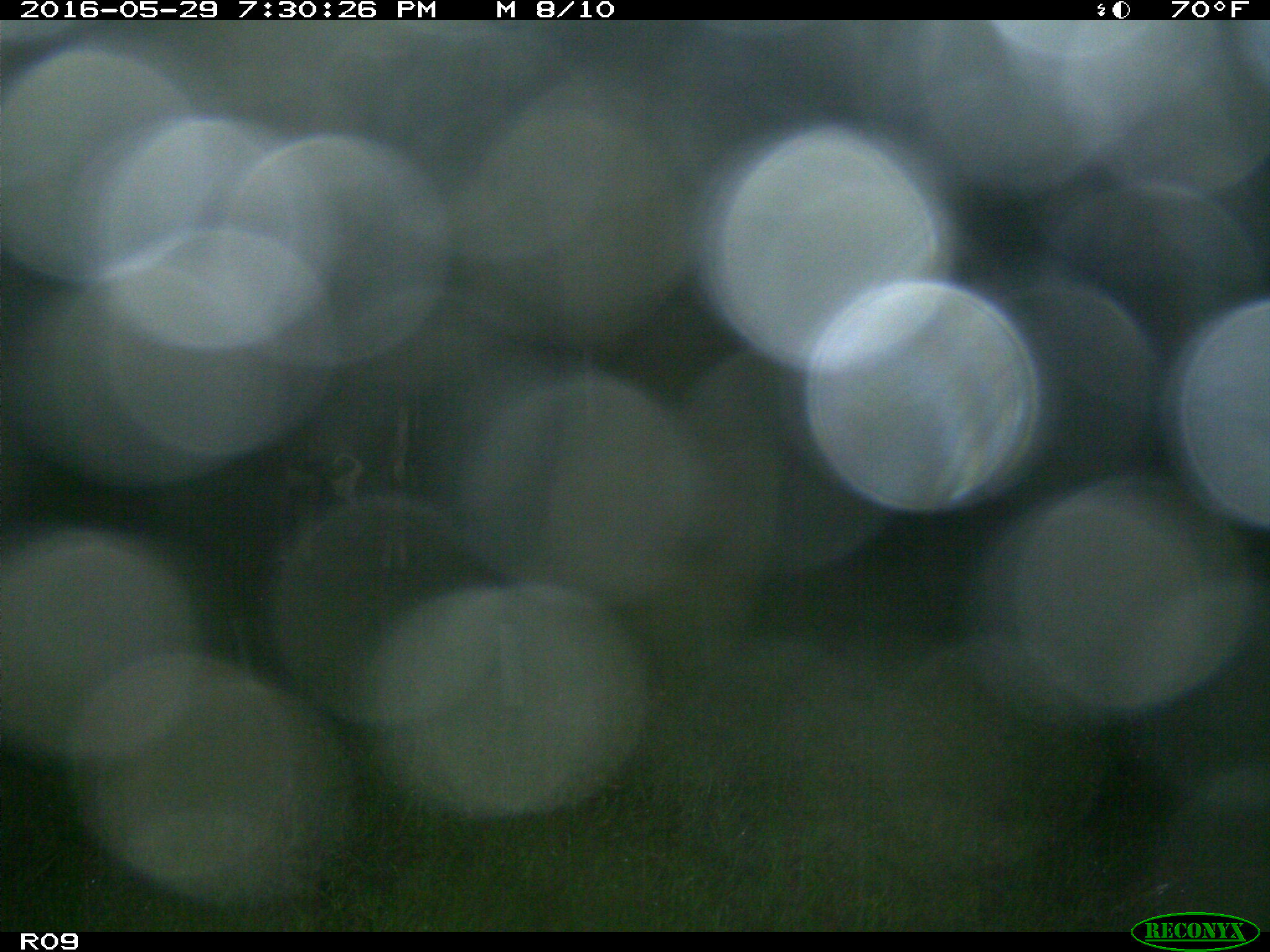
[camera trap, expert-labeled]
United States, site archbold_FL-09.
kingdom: Animalia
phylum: Chordata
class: Mammalia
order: Artiodactyla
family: Bovidae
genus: Bos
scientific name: Bos taurus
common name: domestic cow